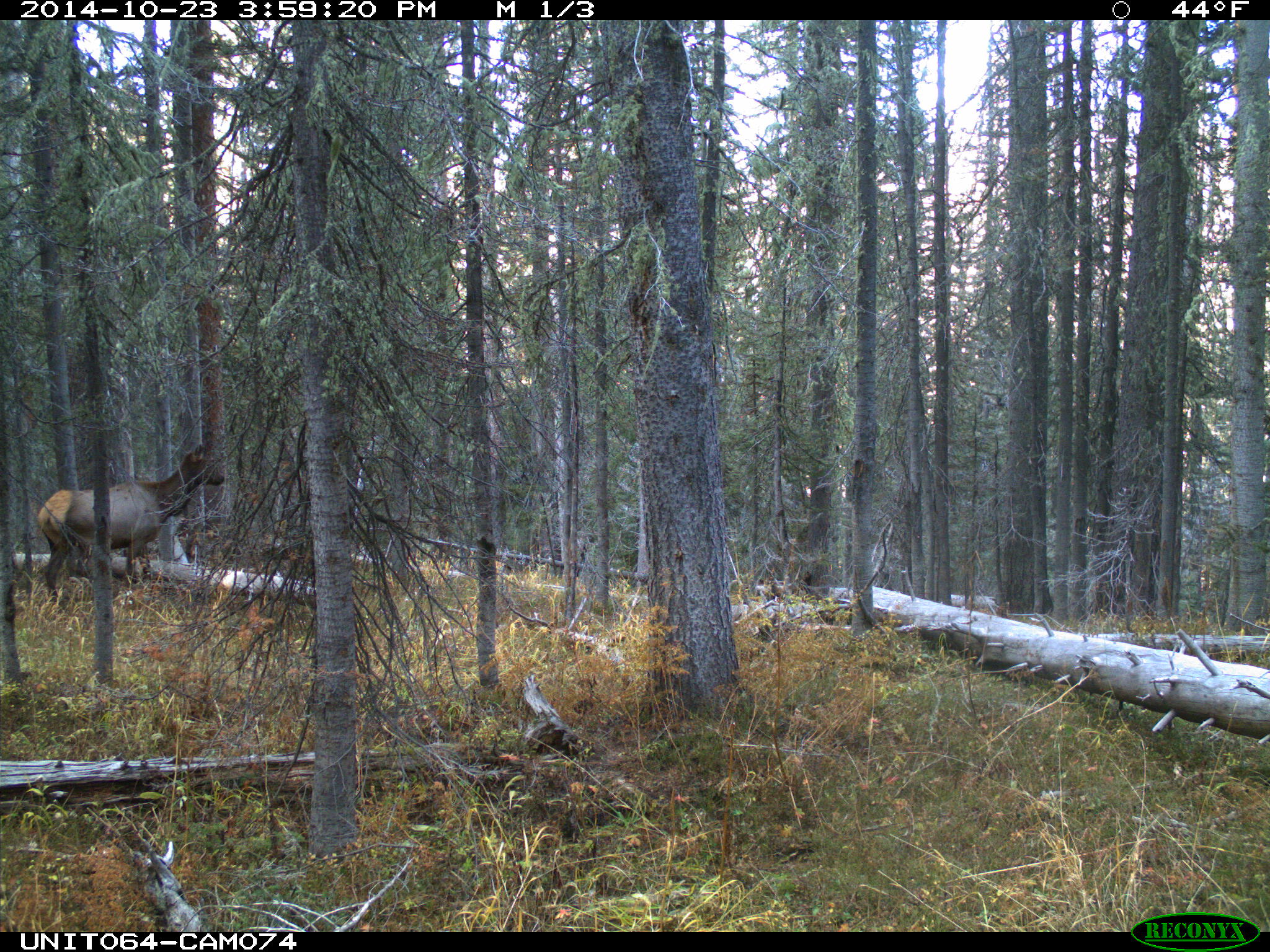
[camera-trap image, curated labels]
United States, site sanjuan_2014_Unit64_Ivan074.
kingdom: Animalia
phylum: Chordata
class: Mammalia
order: Artiodactyla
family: Cervidae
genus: Cervus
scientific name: Cervus elaphus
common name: red deer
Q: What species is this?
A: Cervus elaphus (red deer).